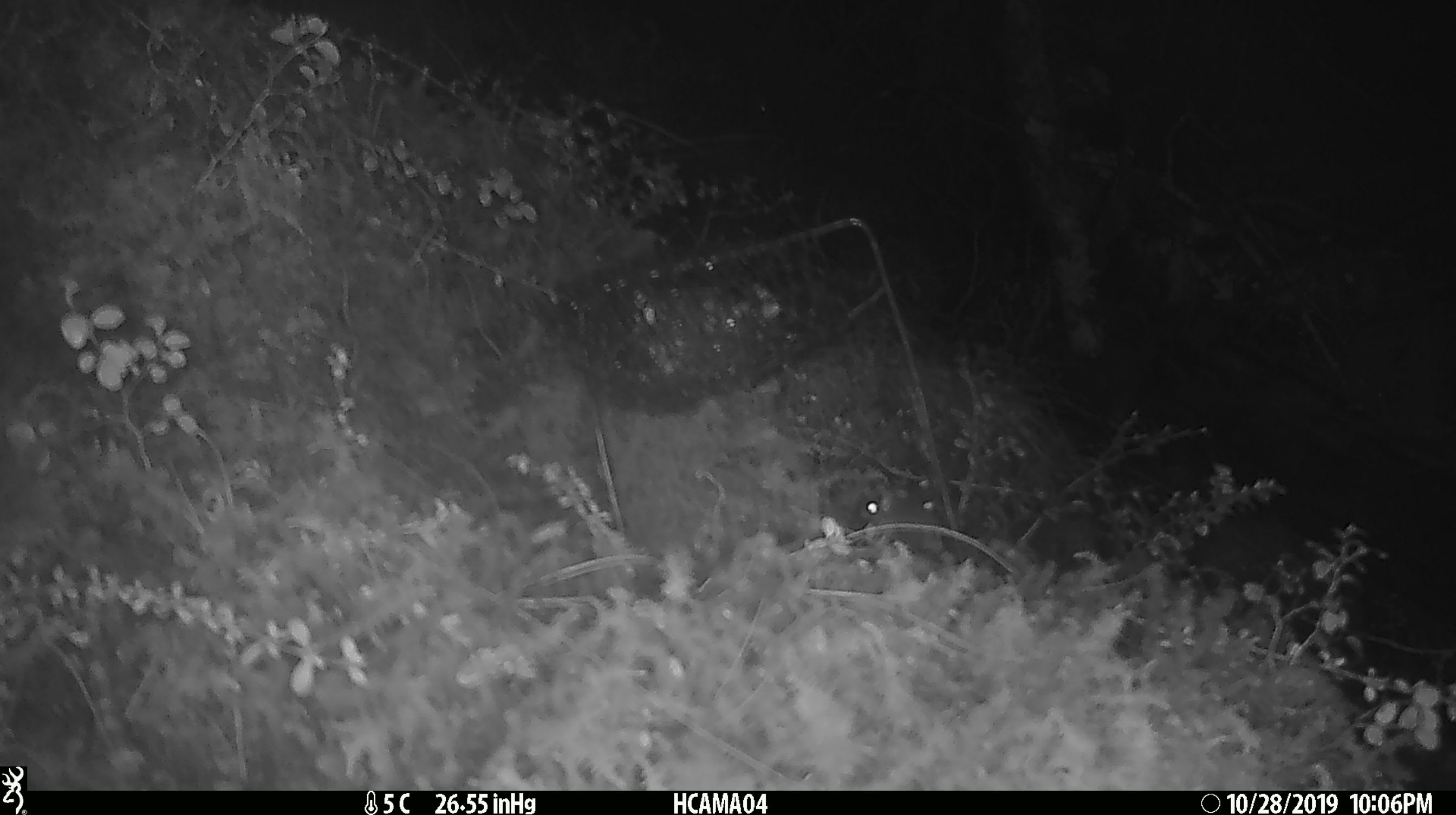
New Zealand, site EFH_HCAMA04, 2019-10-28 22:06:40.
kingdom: Animalia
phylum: Chordata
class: Mammalia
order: Rodentia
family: Muridae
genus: Mus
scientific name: Mus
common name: mouse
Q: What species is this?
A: Mouse (Mus).